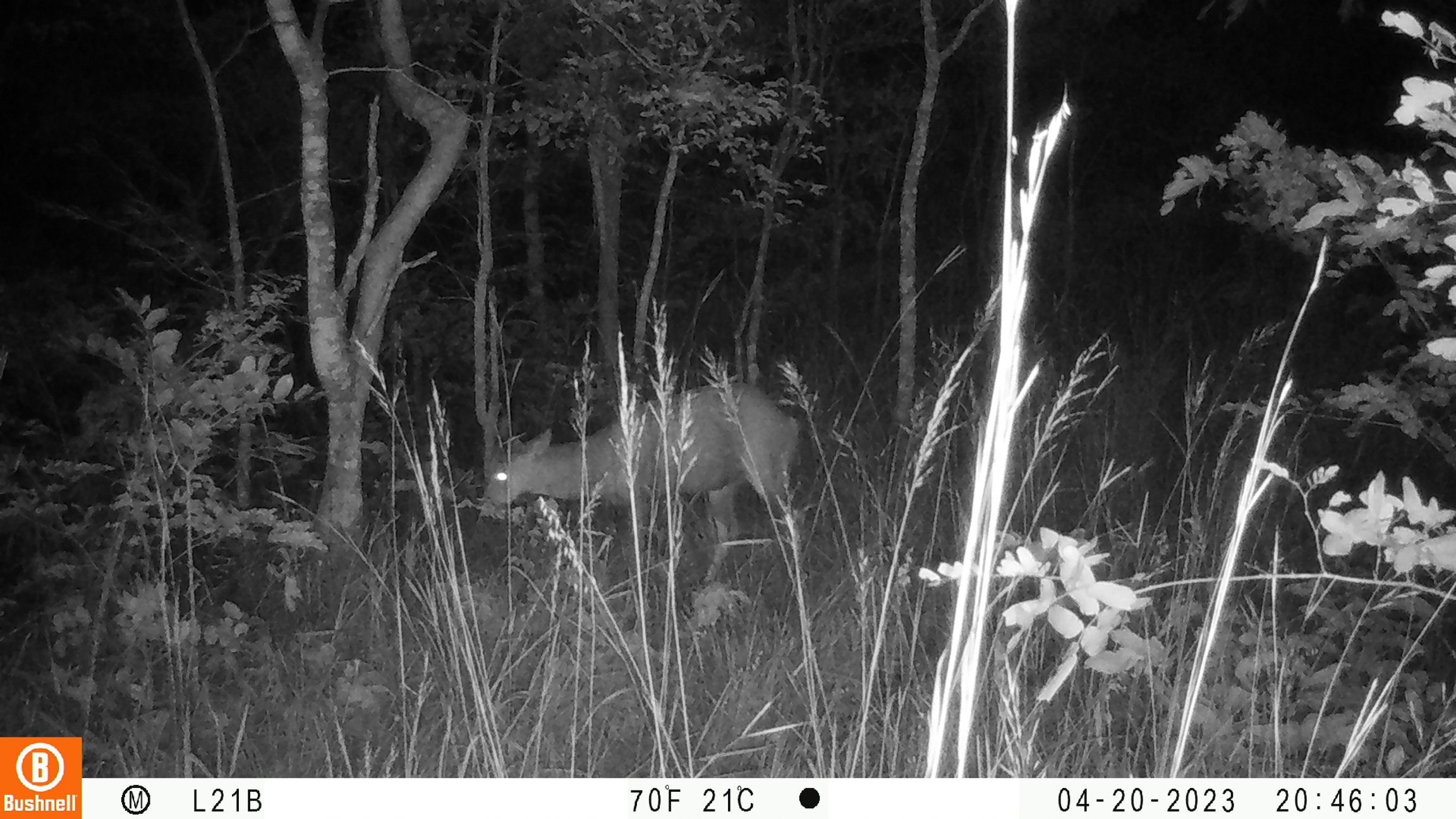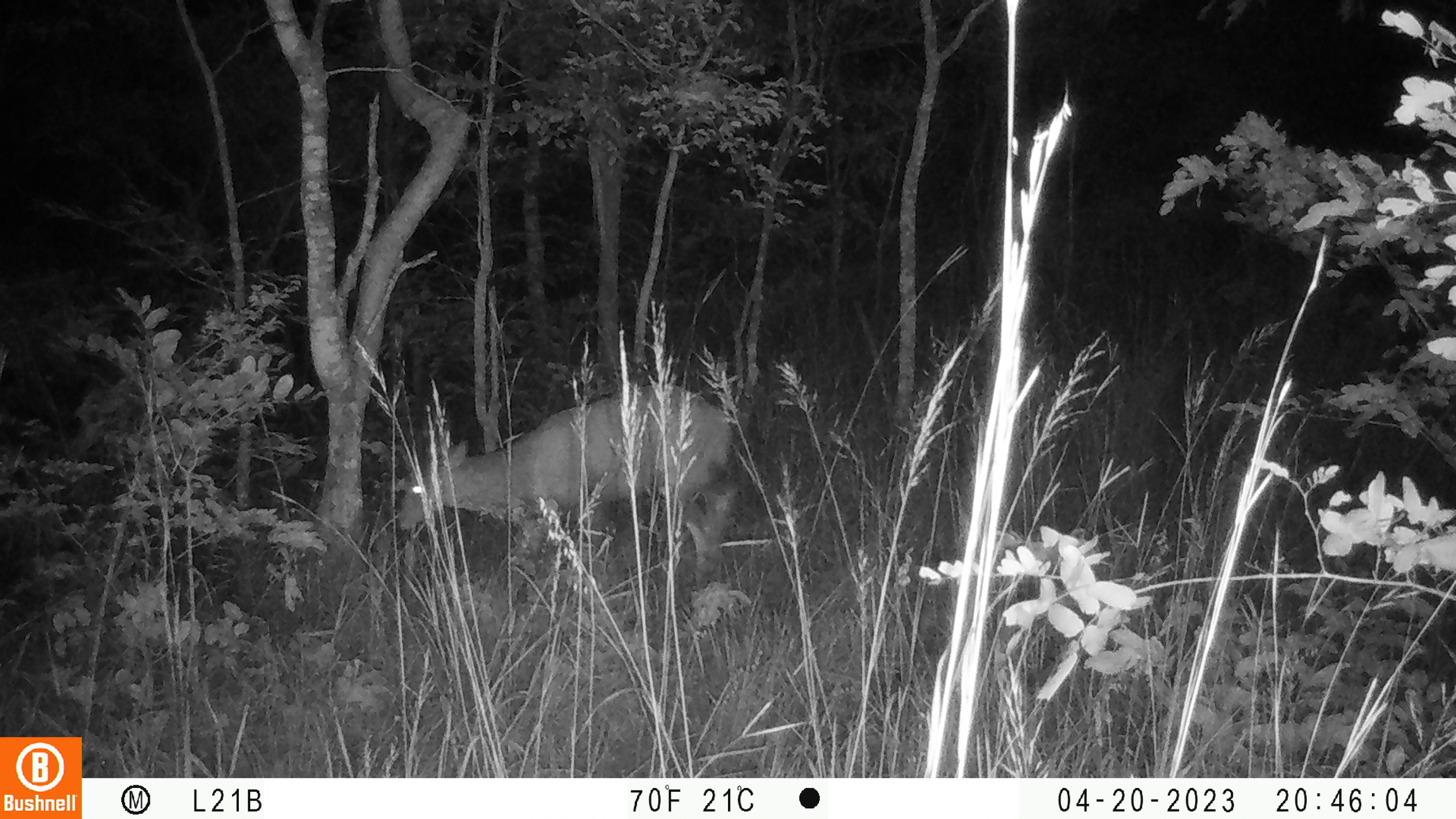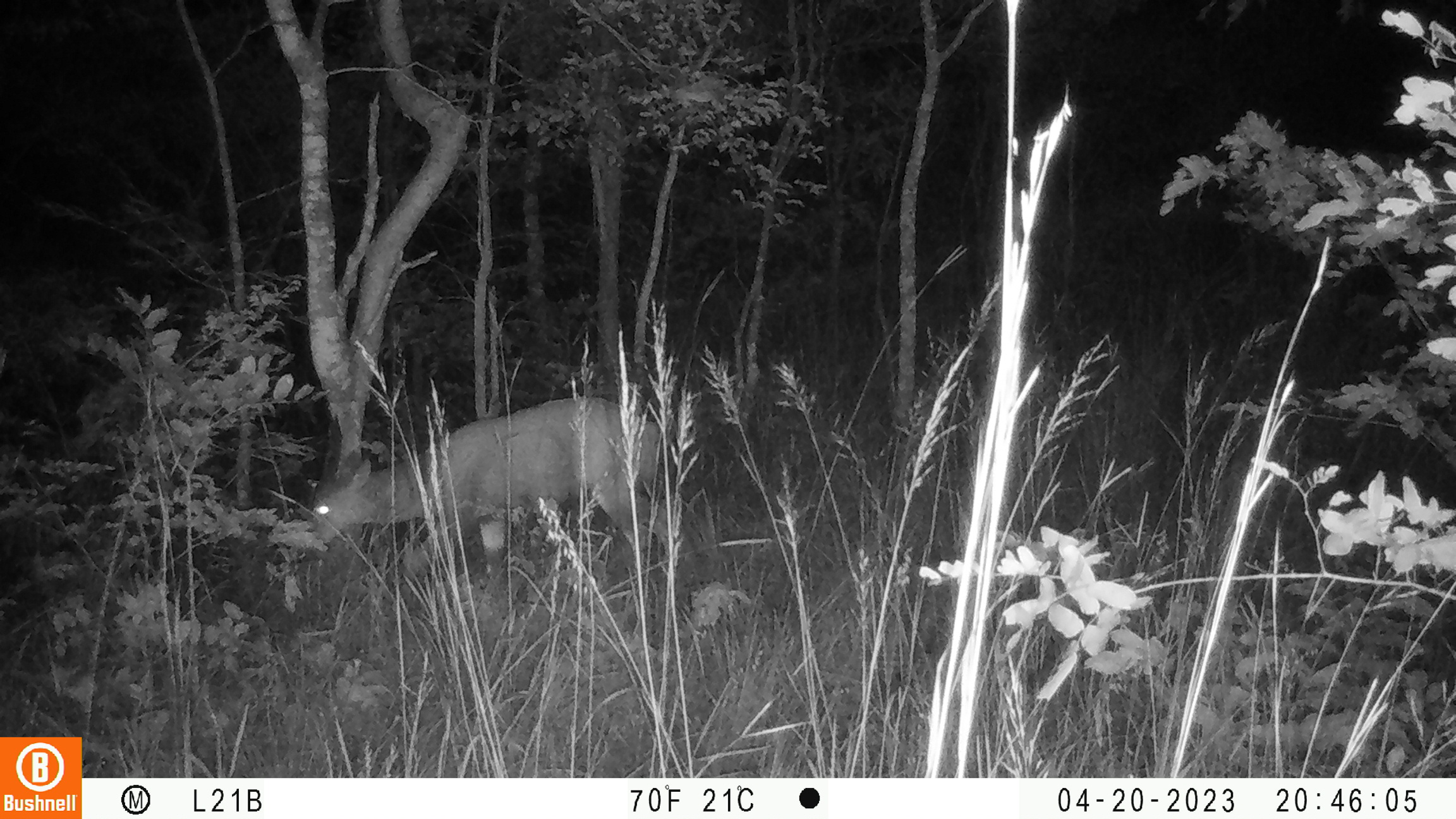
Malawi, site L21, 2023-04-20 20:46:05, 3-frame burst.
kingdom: Animalia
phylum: Chordata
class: Mammalia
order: Artiodactyla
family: Bovidae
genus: Tragelaphus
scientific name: Tragelaphus sylvaticus sylvaticus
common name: cape bushbuck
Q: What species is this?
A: Cape bushbuck (Tragelaphus sylvaticus sylvaticus).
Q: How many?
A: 1.